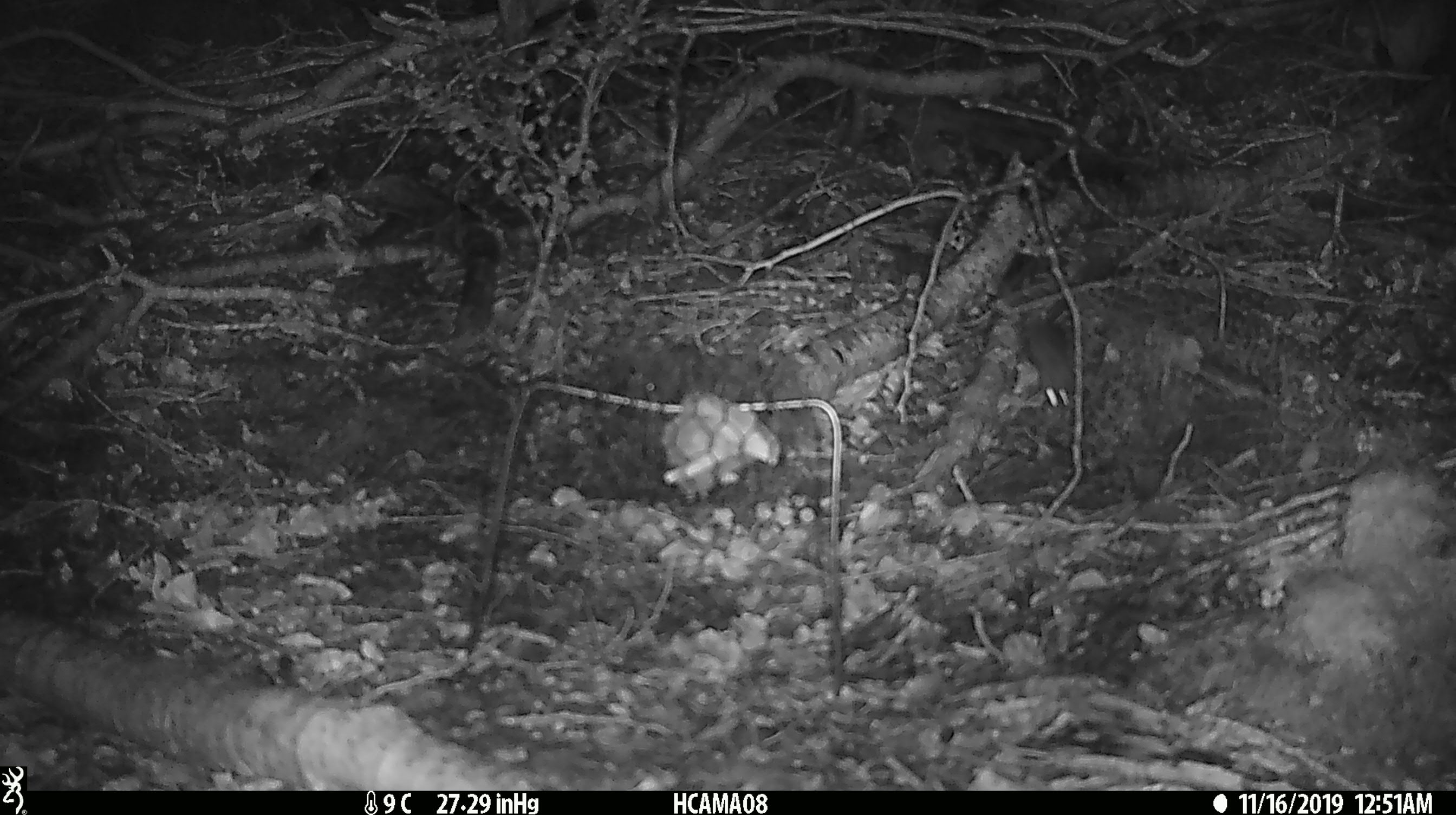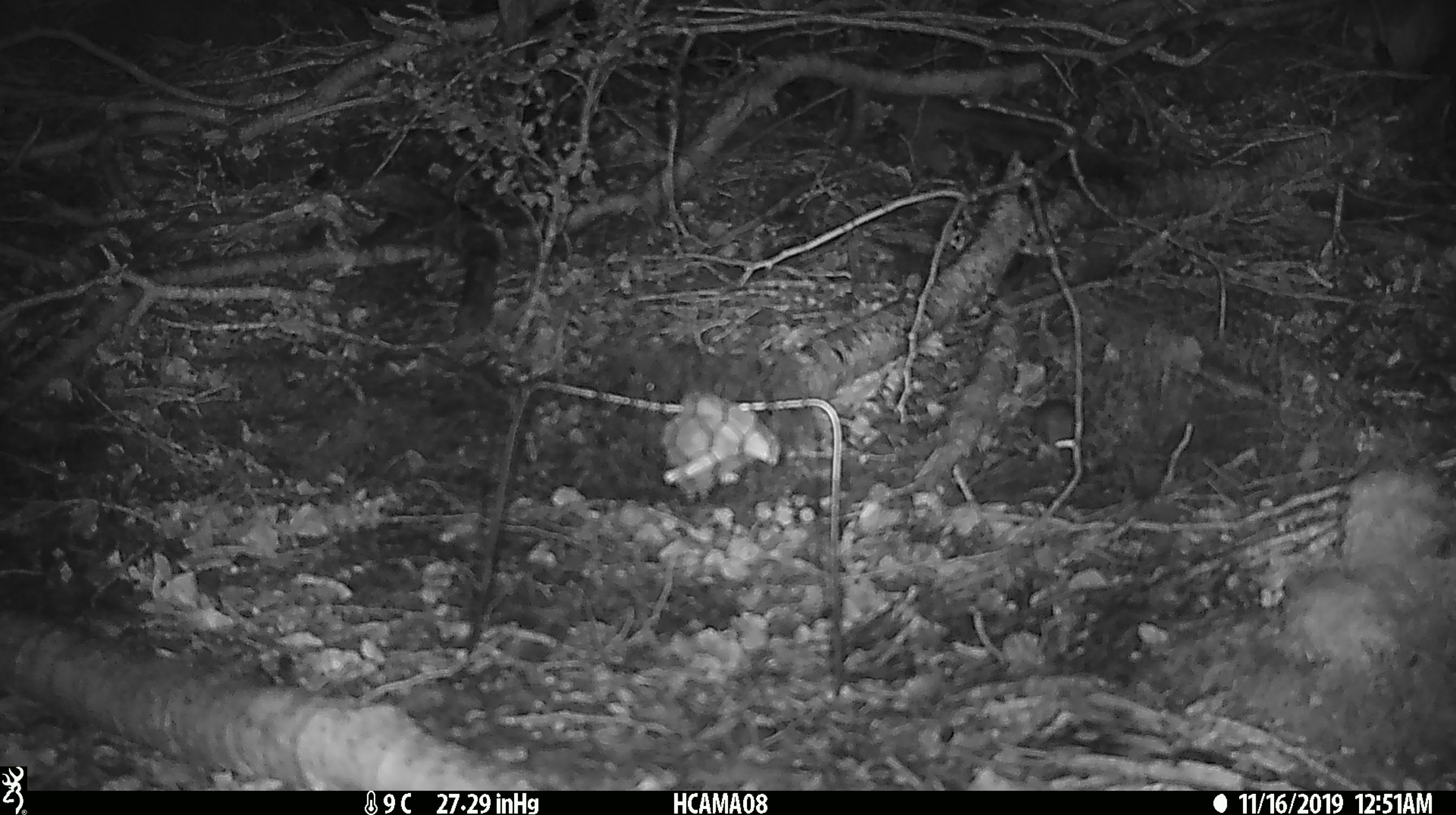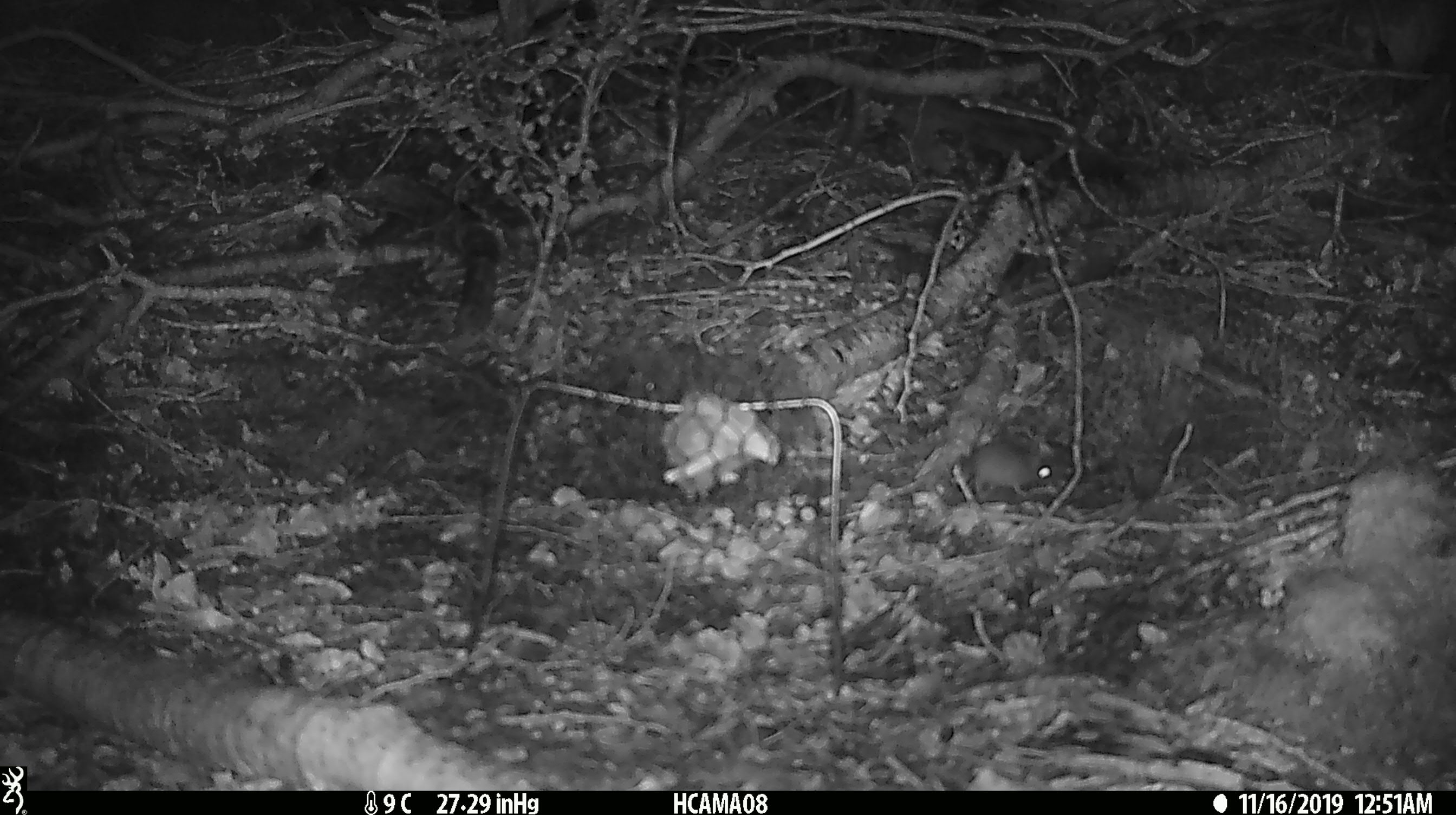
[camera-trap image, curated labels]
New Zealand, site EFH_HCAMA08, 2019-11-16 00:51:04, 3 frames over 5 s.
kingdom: Animalia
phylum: Chordata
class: Mammalia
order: Rodentia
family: Muridae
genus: Mus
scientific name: Mus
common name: mouse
Mouse (Mus).